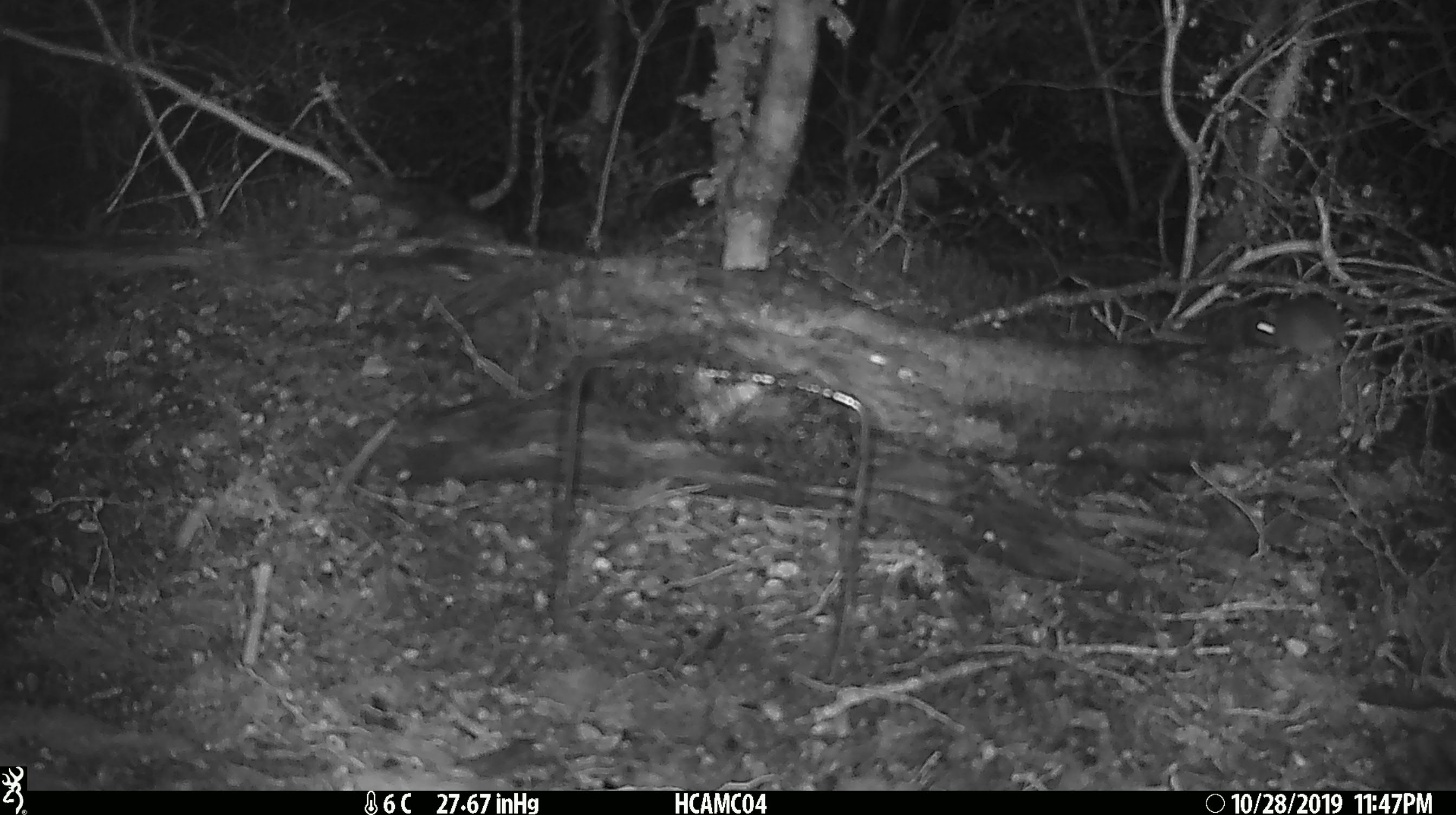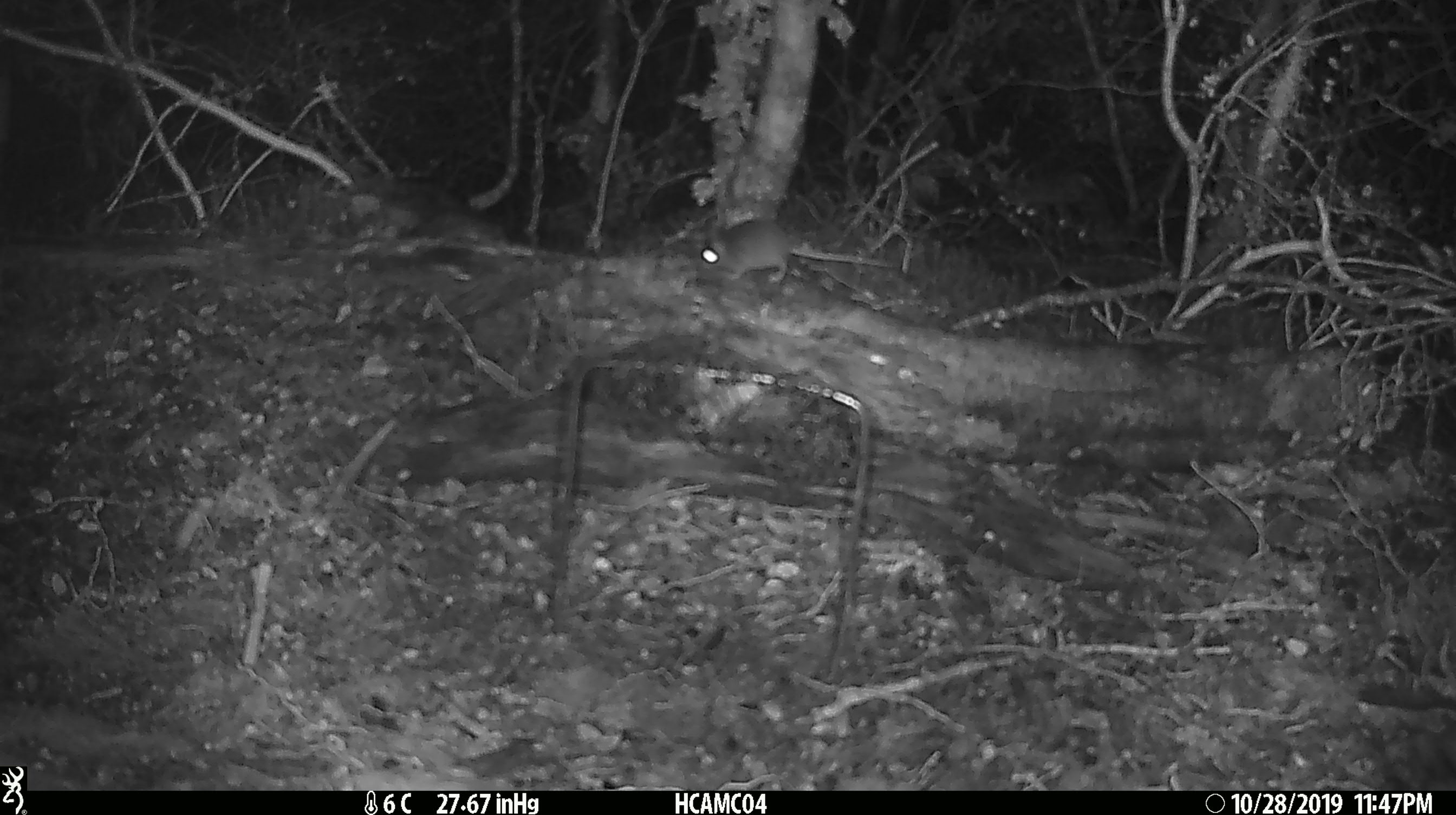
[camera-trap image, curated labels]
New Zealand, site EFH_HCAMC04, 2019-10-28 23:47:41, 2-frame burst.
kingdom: Animalia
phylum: Chordata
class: Mammalia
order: Rodentia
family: Muridae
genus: Mus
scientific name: Mus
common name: mouse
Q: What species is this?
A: Mouse (Mus).